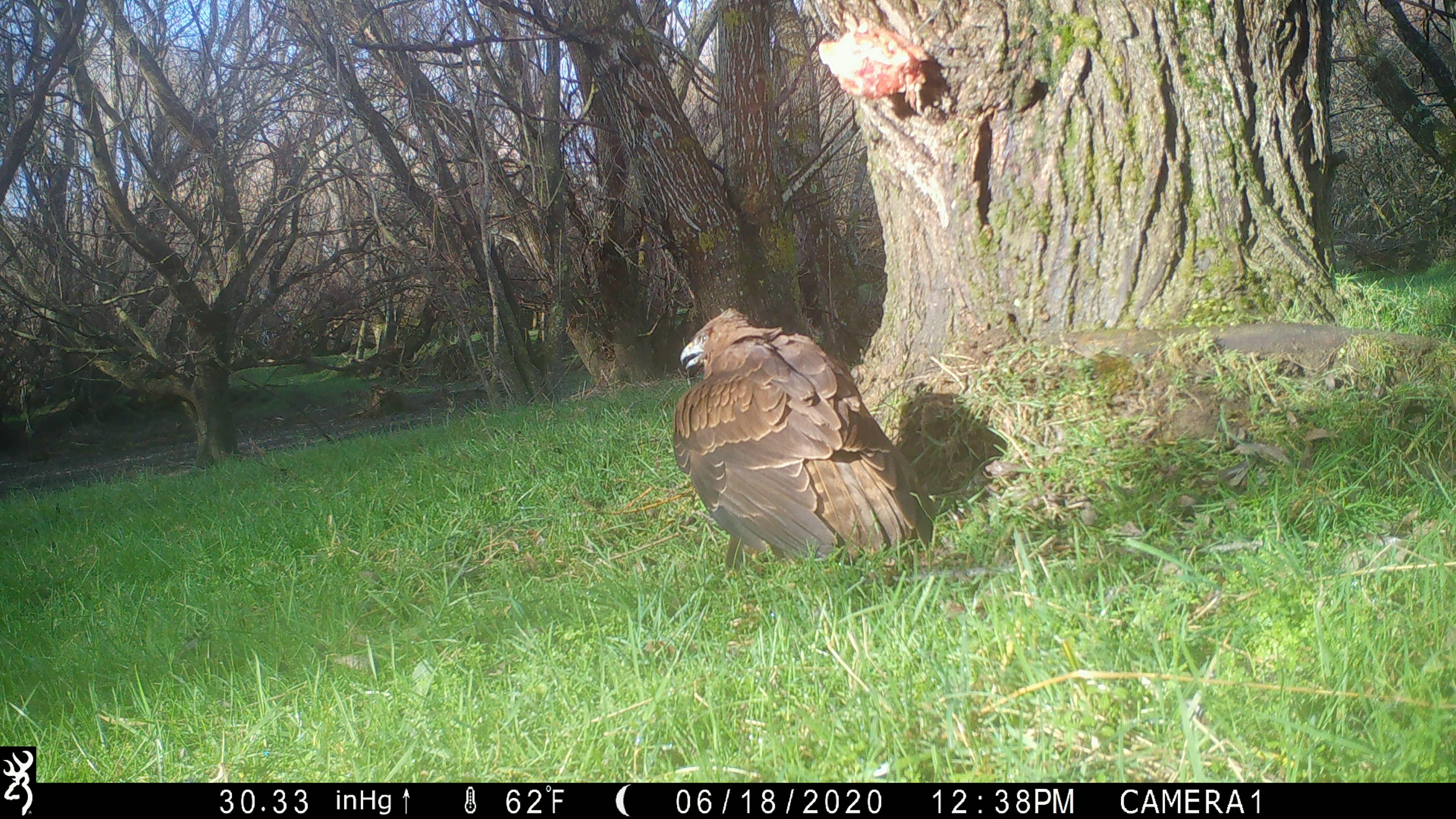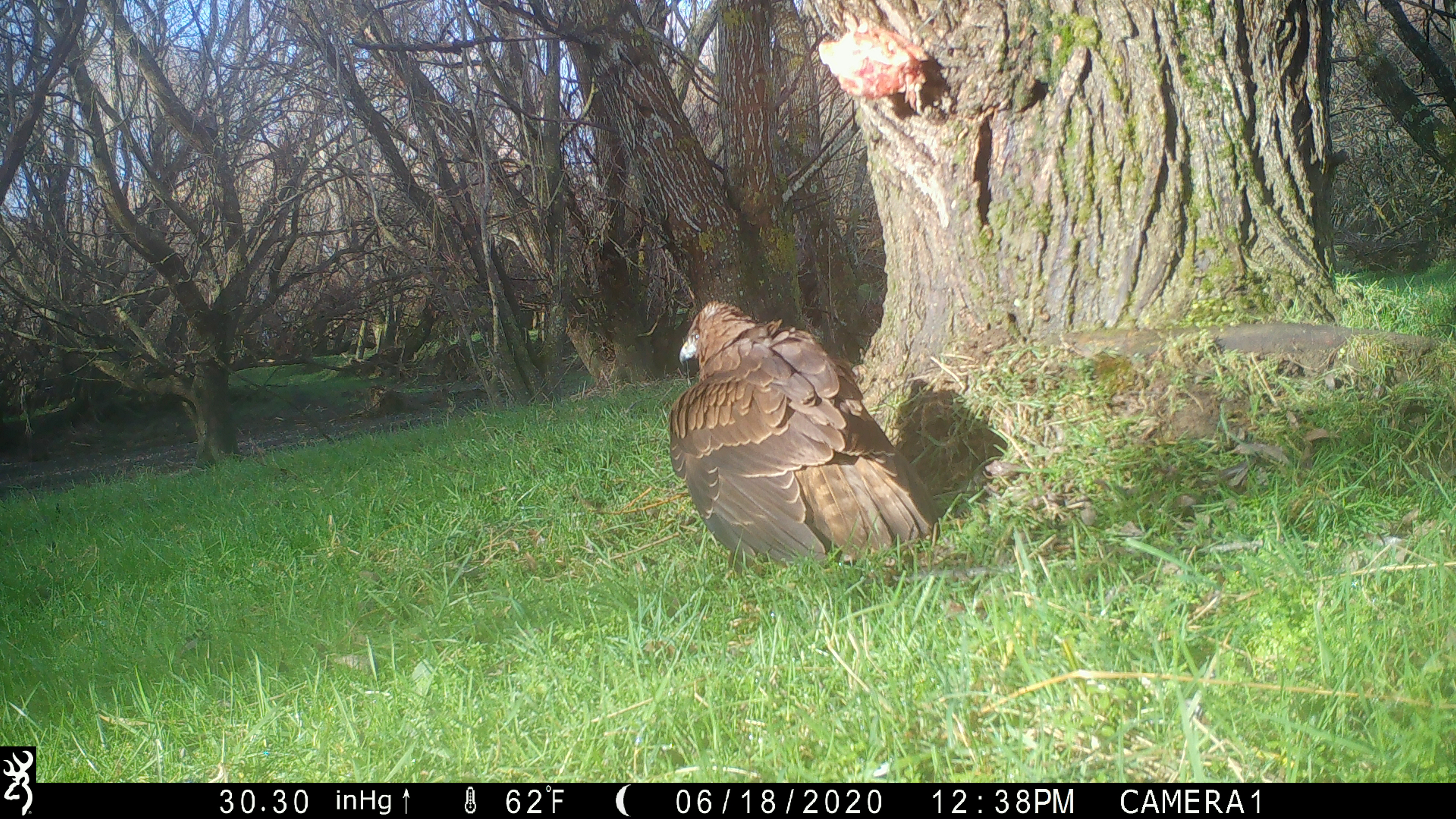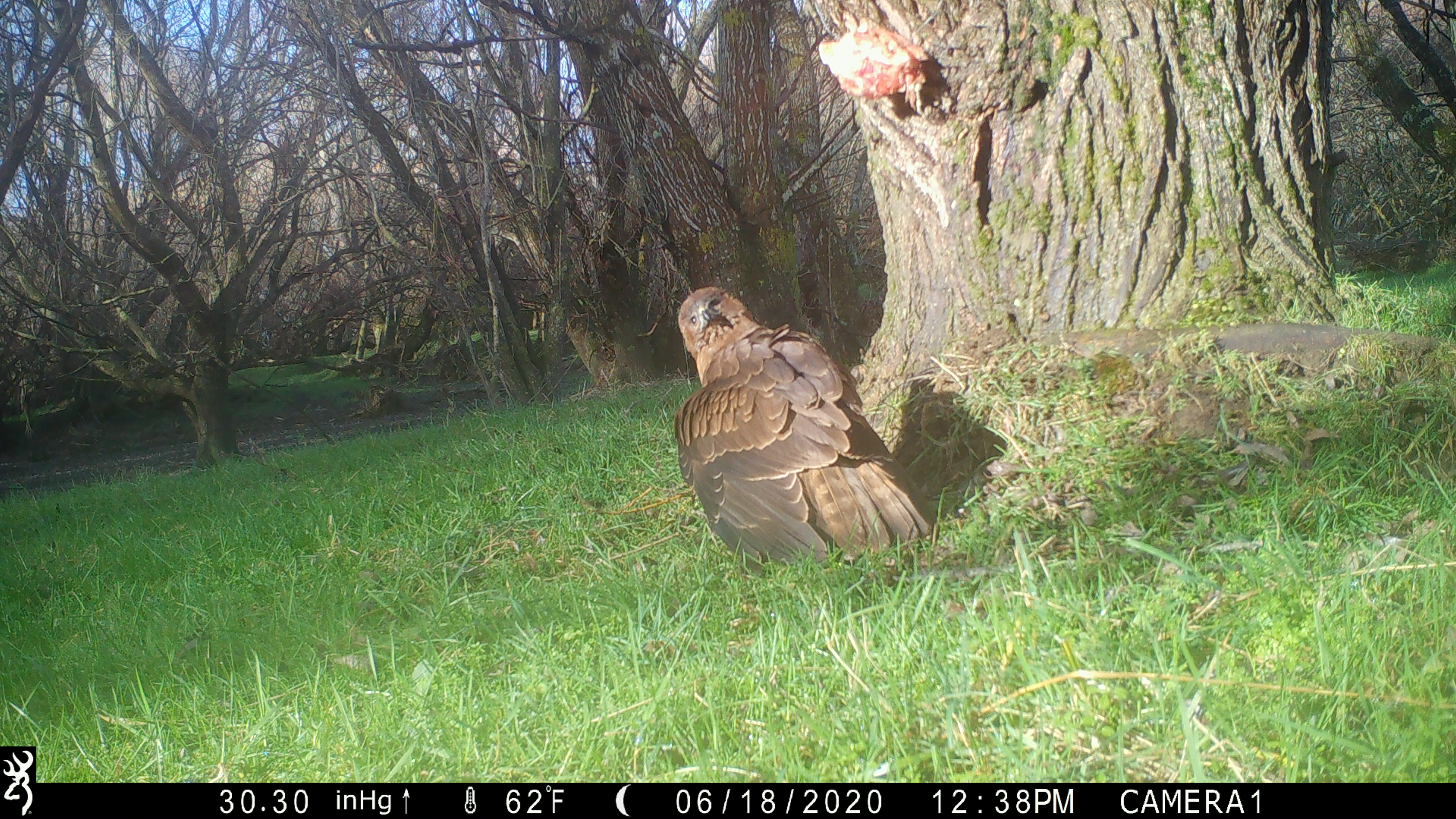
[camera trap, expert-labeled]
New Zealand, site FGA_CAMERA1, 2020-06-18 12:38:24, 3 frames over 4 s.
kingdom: Animalia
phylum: Chordata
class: Aves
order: Accipitriformes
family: Accipitridae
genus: Circus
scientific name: Circus approximans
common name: swamp harrier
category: harrier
Harrier (swamp harrier) (Circus approximans).